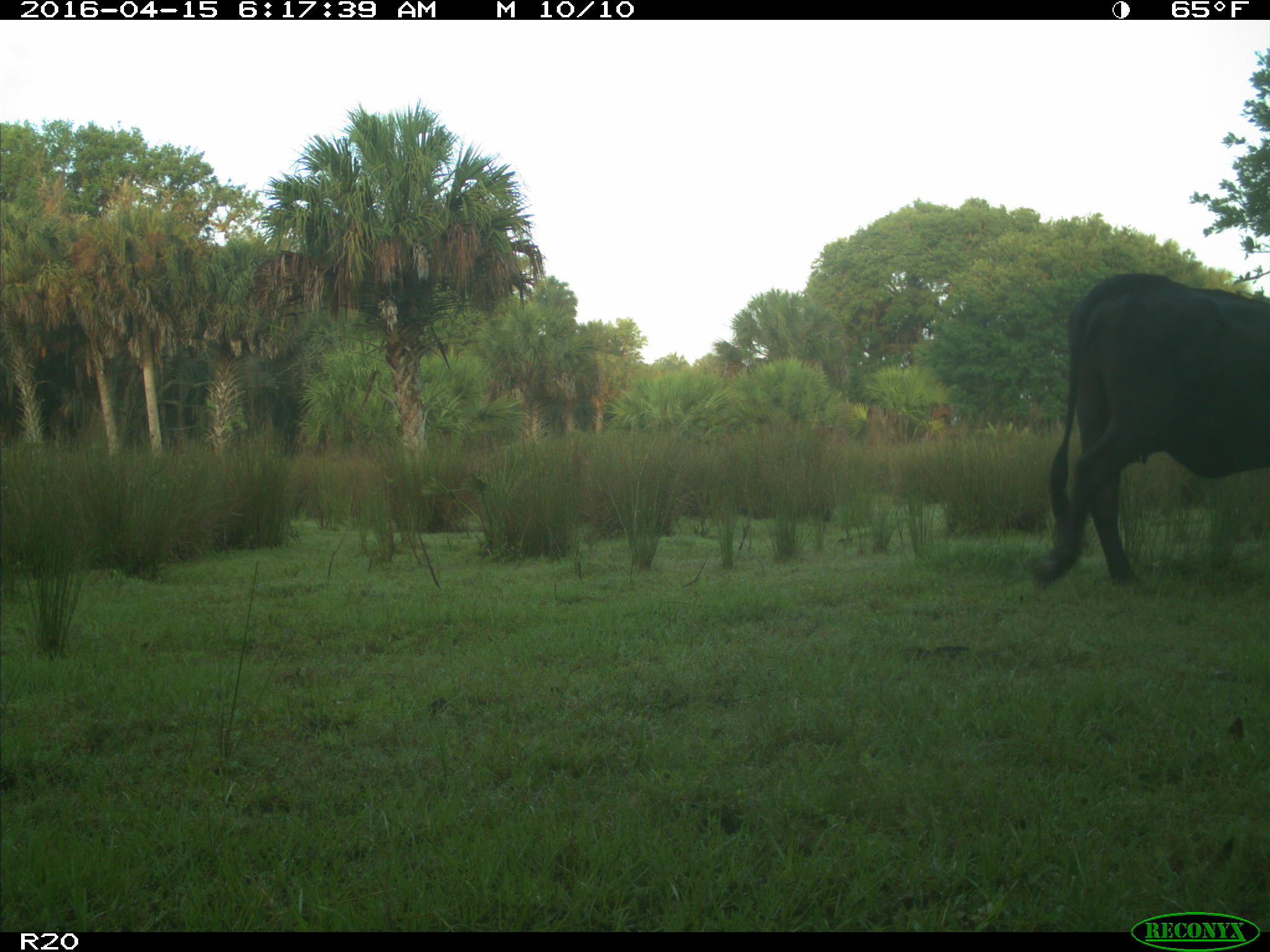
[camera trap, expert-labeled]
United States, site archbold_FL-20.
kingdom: Animalia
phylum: Chordata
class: Mammalia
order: Artiodactyla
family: Bovidae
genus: Bos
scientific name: Bos taurus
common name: domestic cow